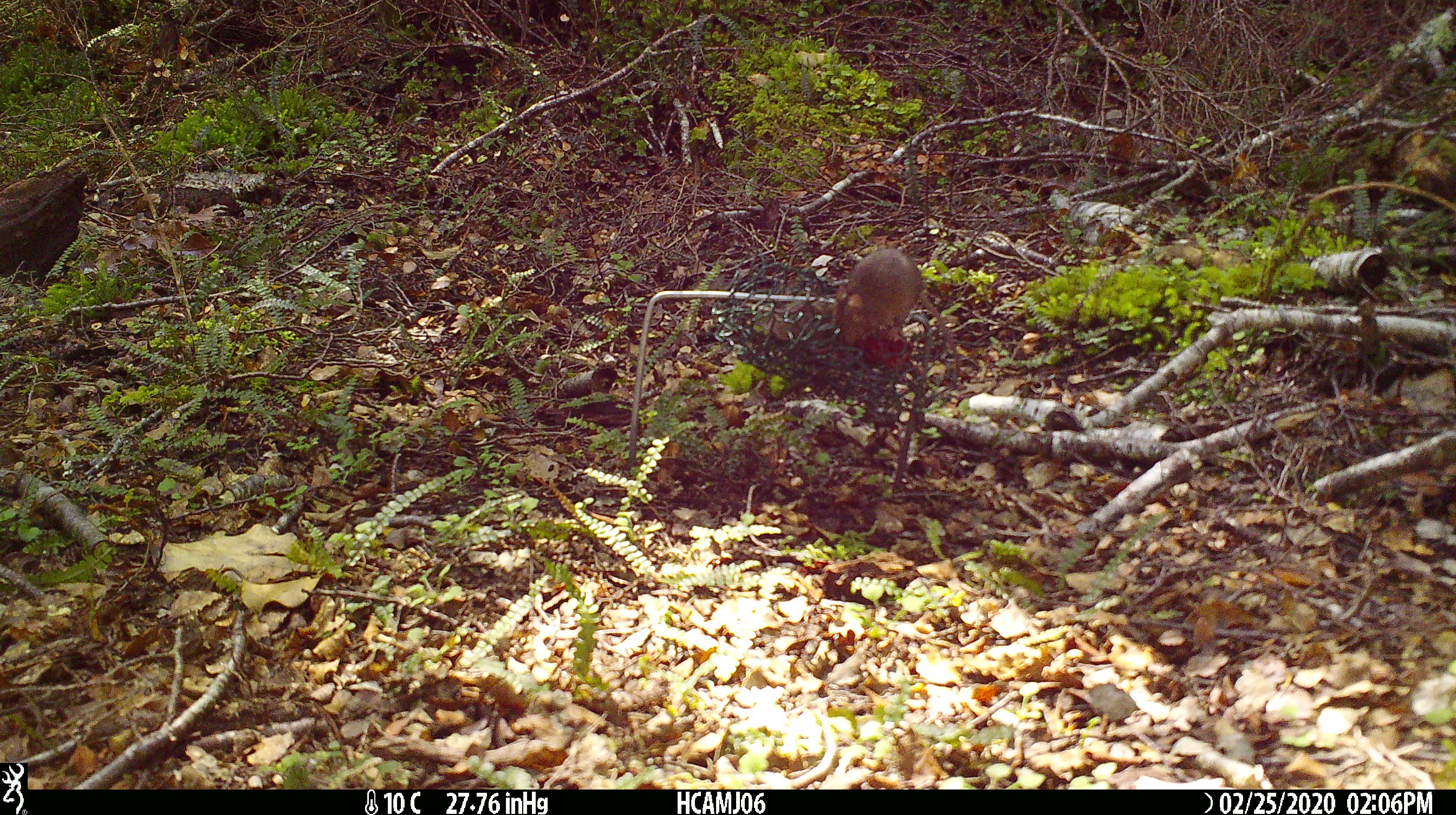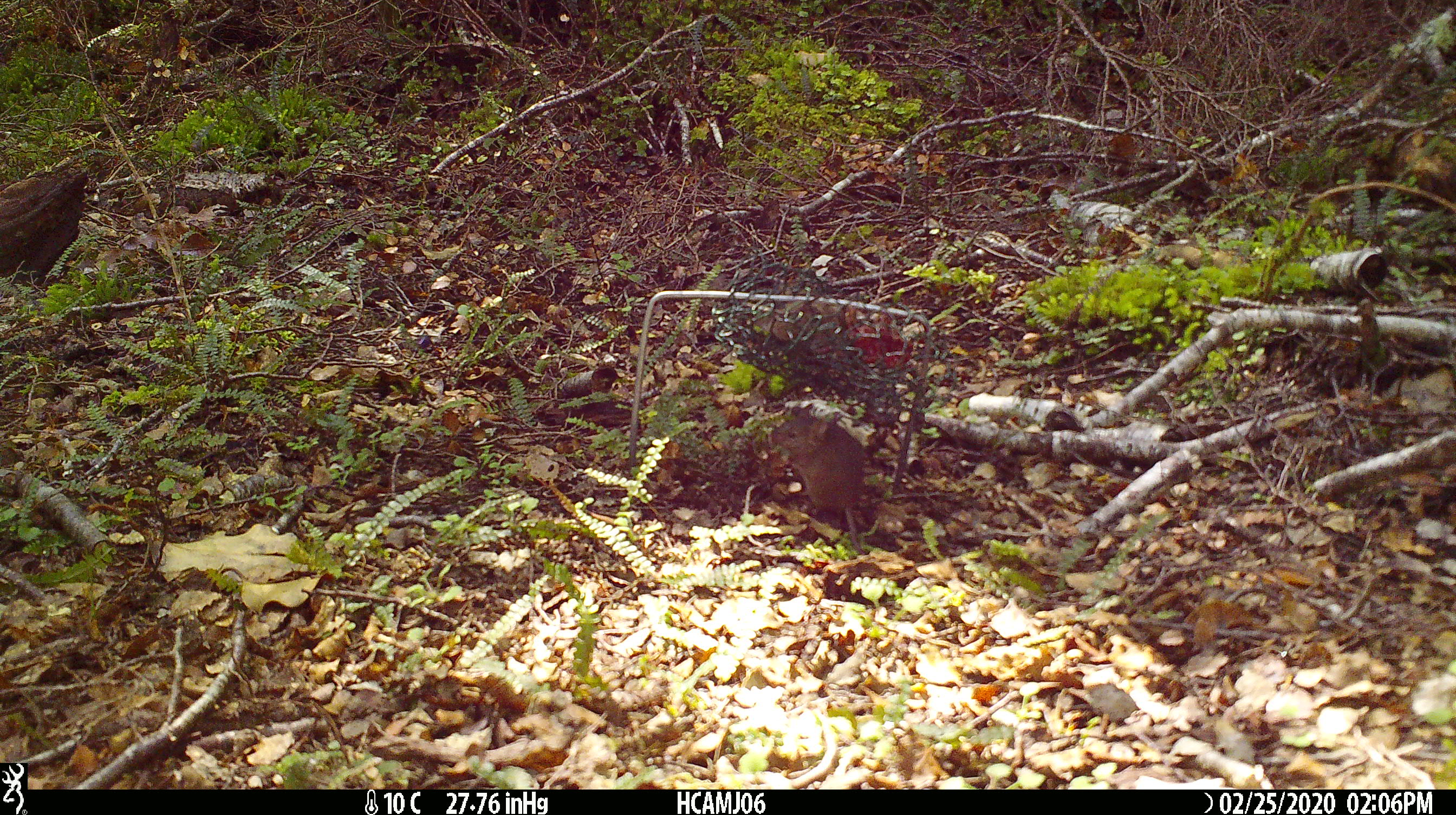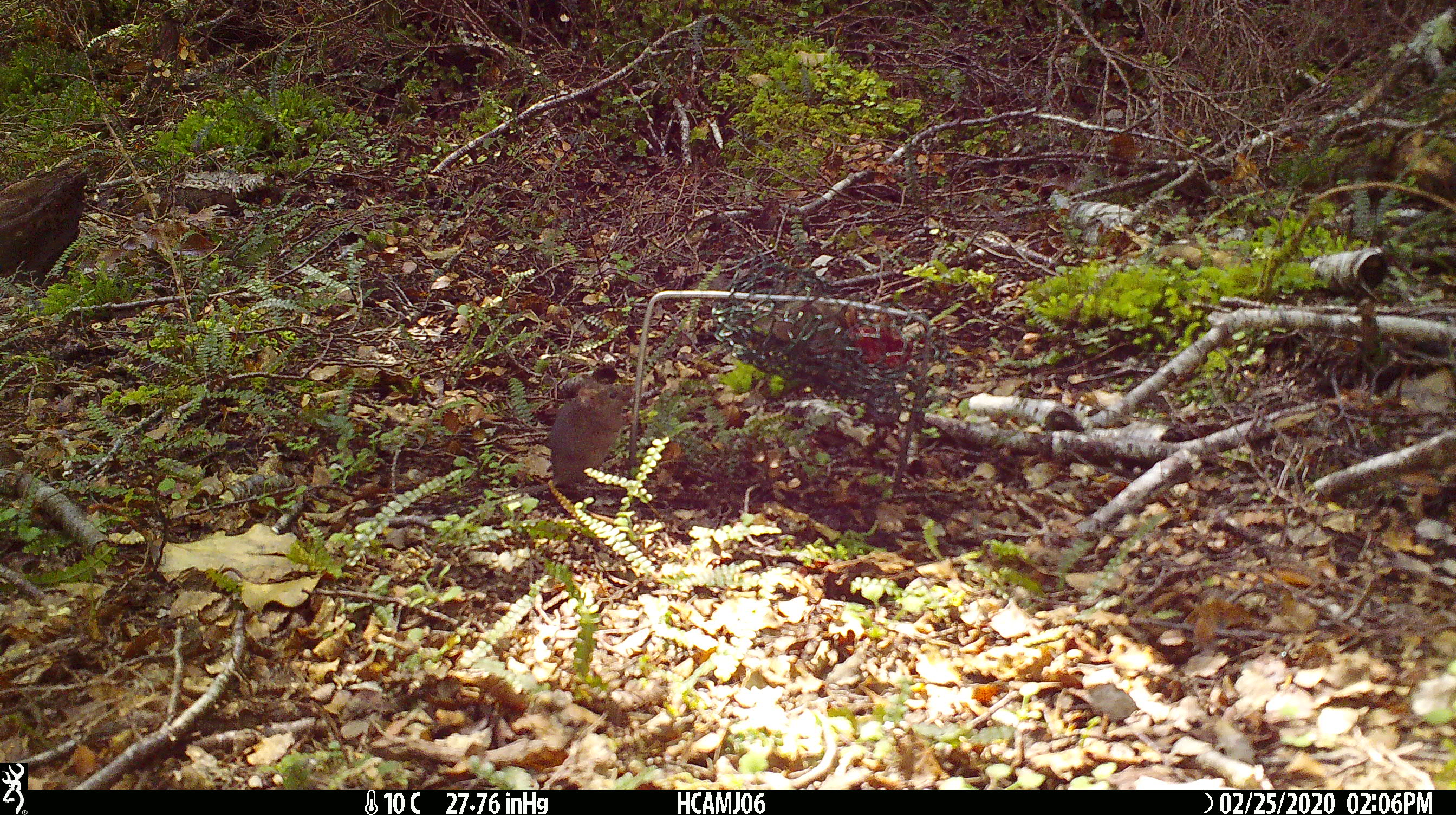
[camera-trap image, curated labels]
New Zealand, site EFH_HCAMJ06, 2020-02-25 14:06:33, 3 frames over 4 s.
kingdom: Animalia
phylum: Chordata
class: Mammalia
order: Rodentia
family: Muridae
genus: Mus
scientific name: Mus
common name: mouse